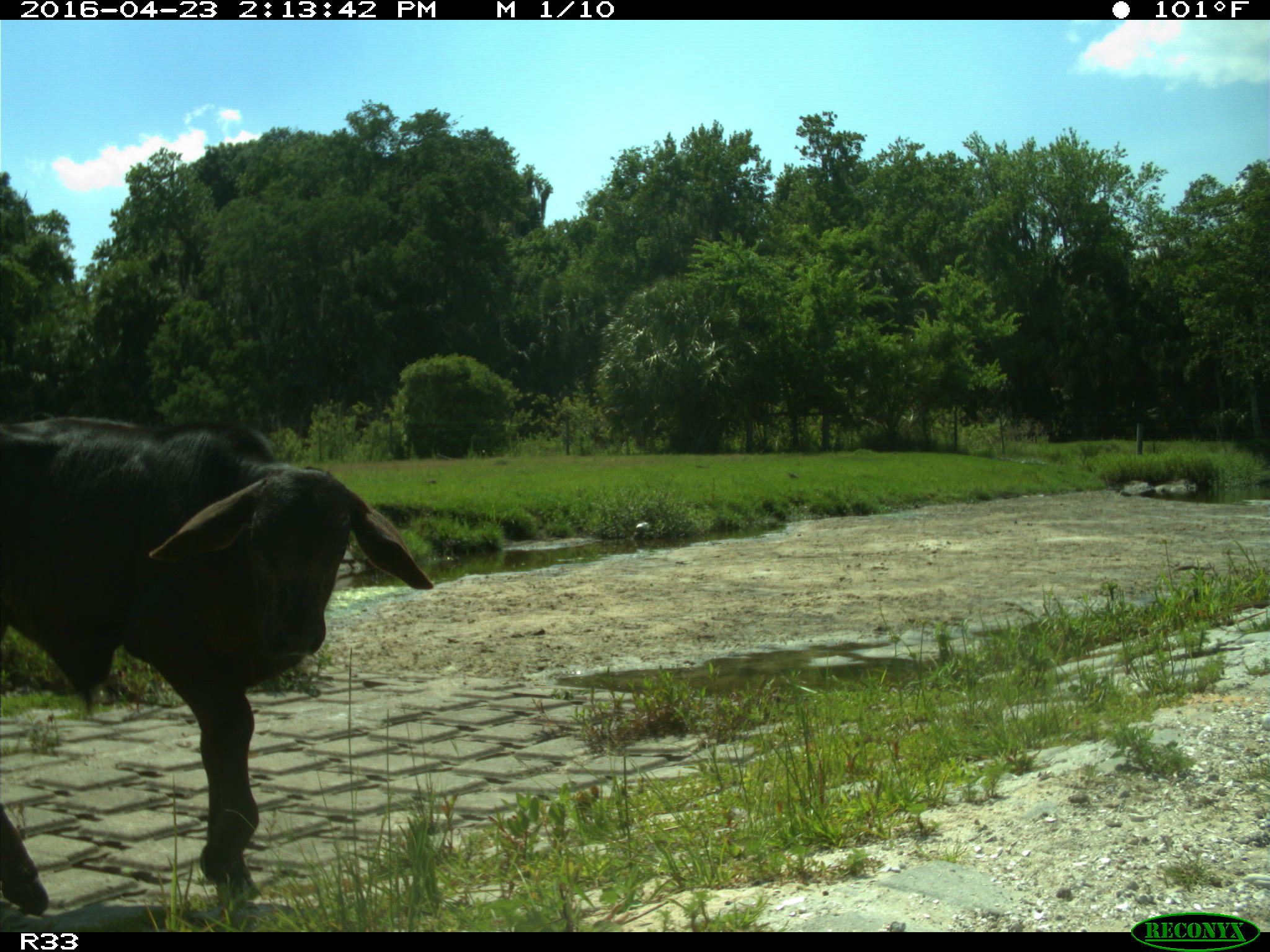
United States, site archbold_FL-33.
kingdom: Animalia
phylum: Chordata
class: Mammalia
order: Artiodactyla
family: Bovidae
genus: Bos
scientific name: Bos taurus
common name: domestic cow